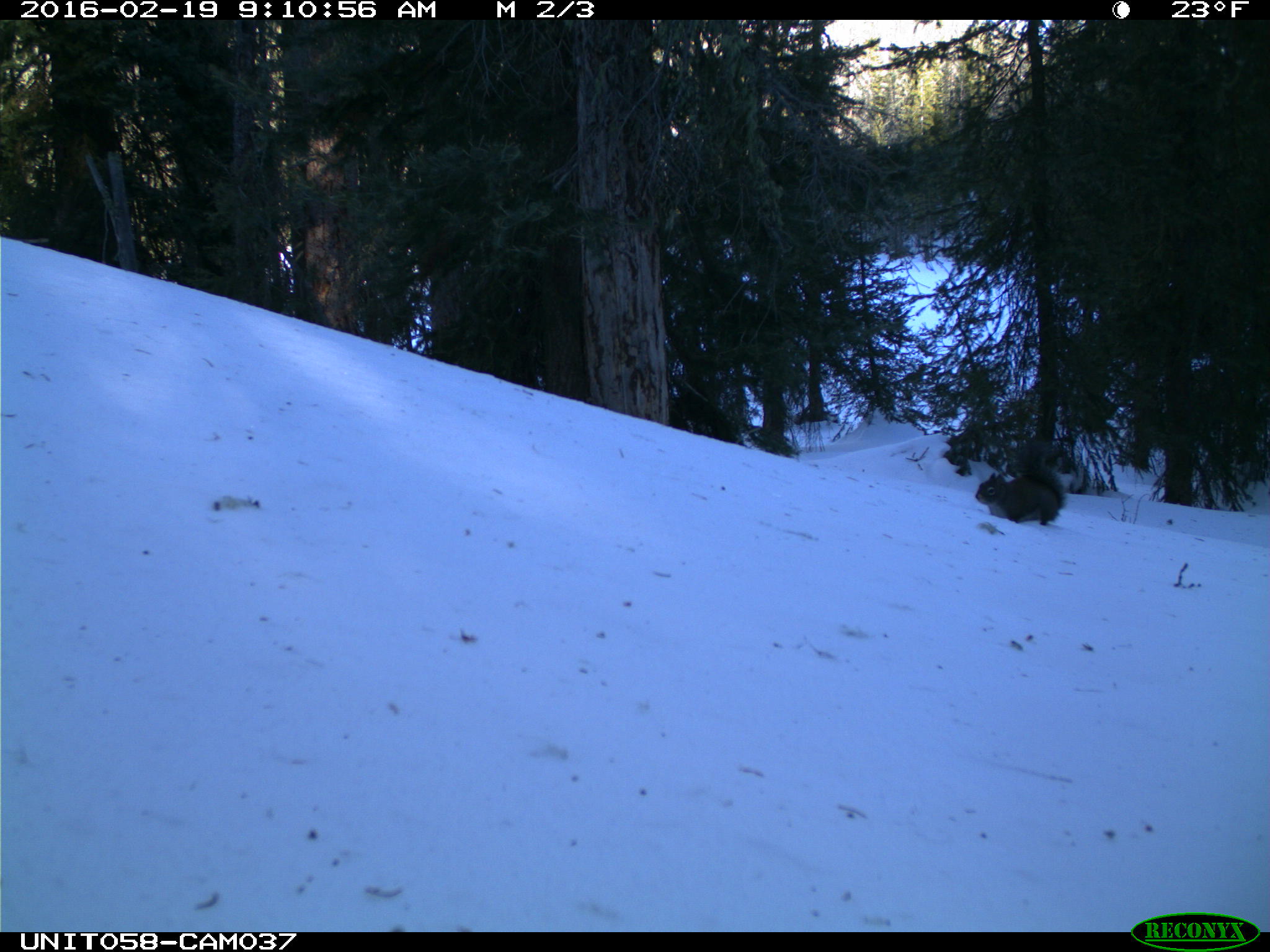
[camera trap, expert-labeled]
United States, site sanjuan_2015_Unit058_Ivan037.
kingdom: Animalia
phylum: Chordata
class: Mammalia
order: Rodentia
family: Sciuridae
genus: Tamiasciurus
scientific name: Tamiasciurus hudsonicus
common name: american red squirrel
Tamiasciurus hudsonicus (american red squirrel).